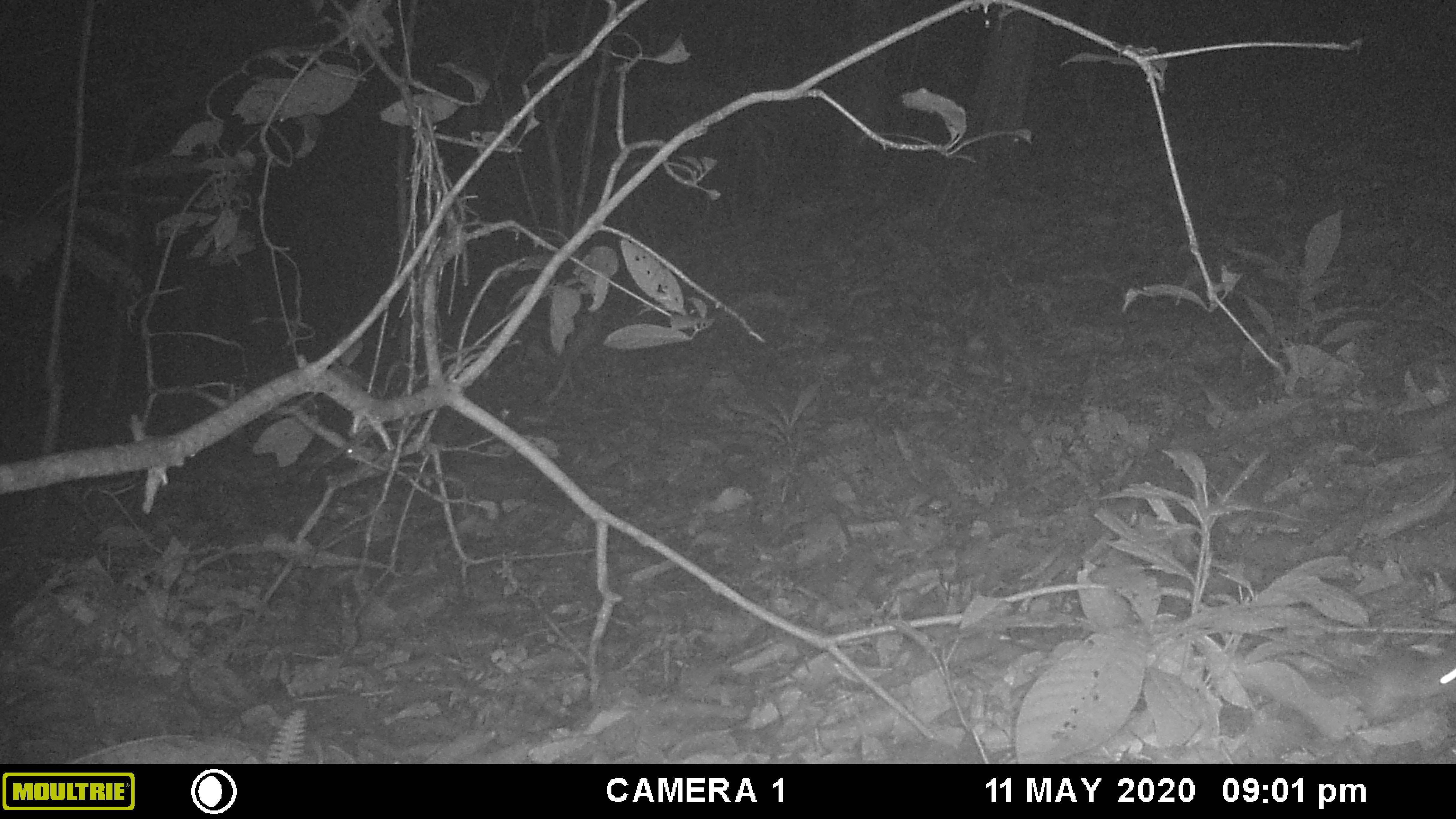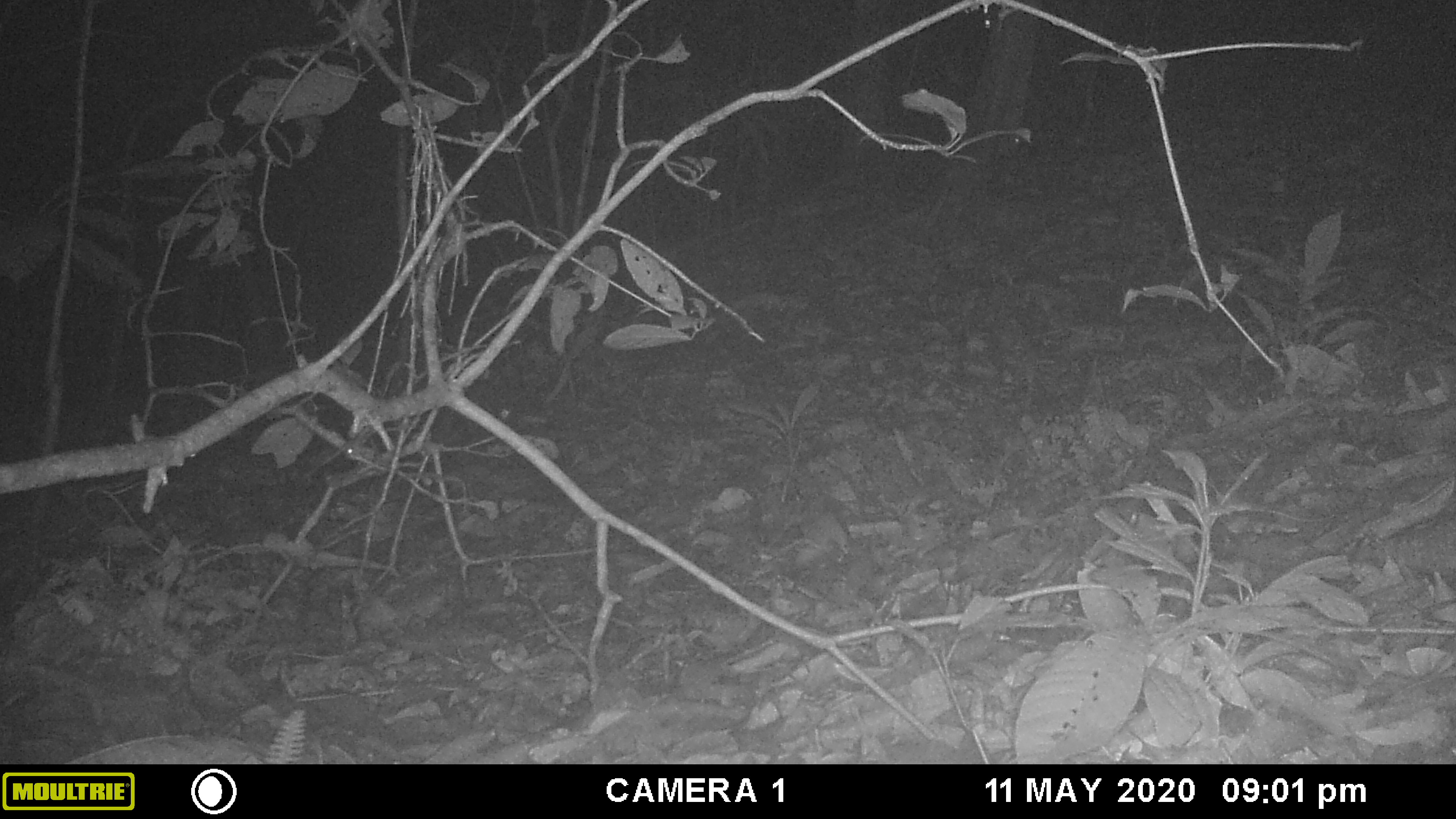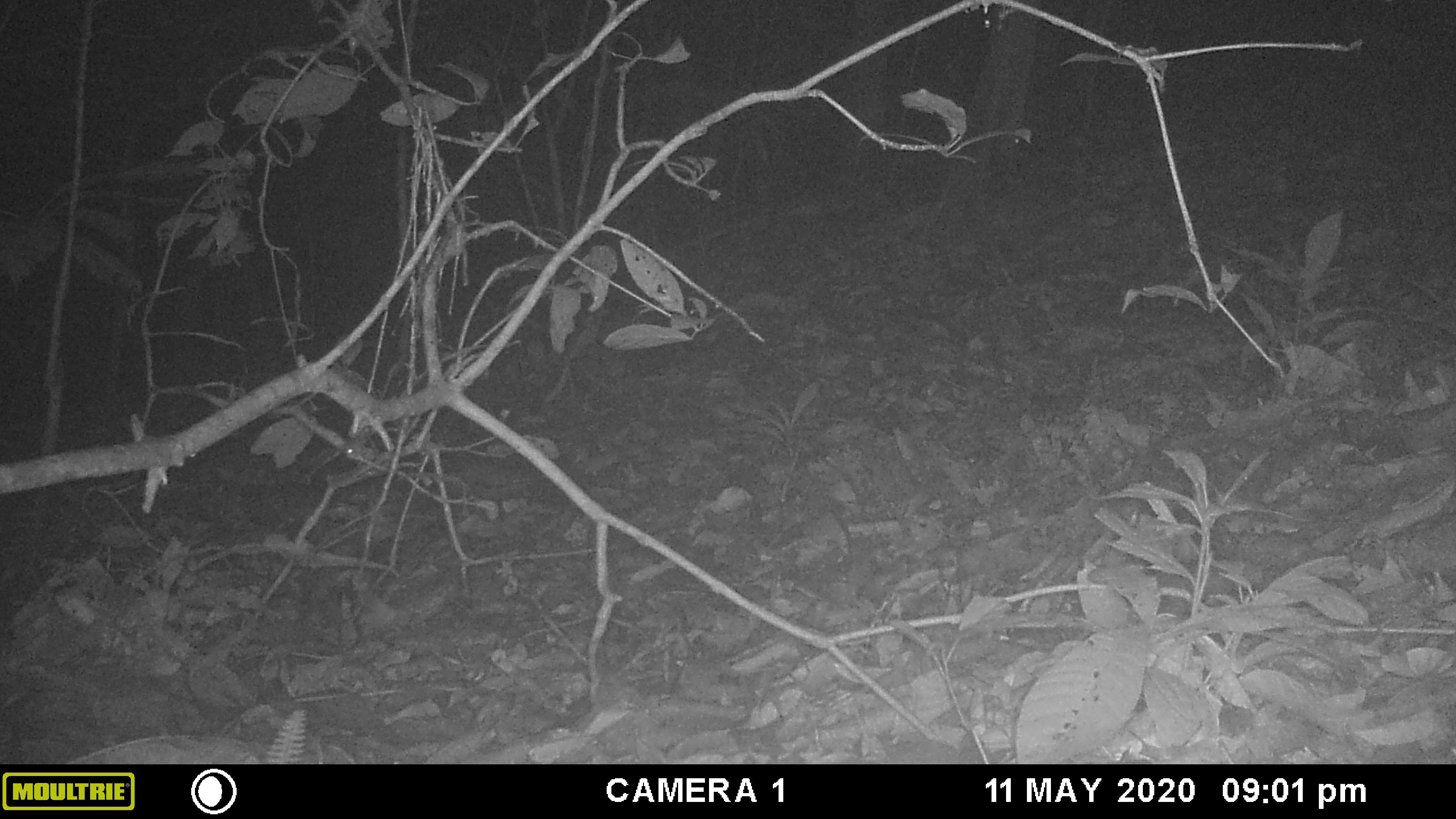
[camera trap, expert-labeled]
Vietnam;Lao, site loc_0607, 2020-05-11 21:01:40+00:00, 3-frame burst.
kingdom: Animalia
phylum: Chordata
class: Mammalia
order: Rodentia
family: Muridae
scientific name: Muridae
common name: old-world mice and rats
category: unidentified murid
Unidentified murid (old-world mice and rats) (Muridae). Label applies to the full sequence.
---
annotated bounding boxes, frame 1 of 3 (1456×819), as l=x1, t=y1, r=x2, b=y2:
unidentified murid: l=1228, t=625, r=1456, b=726